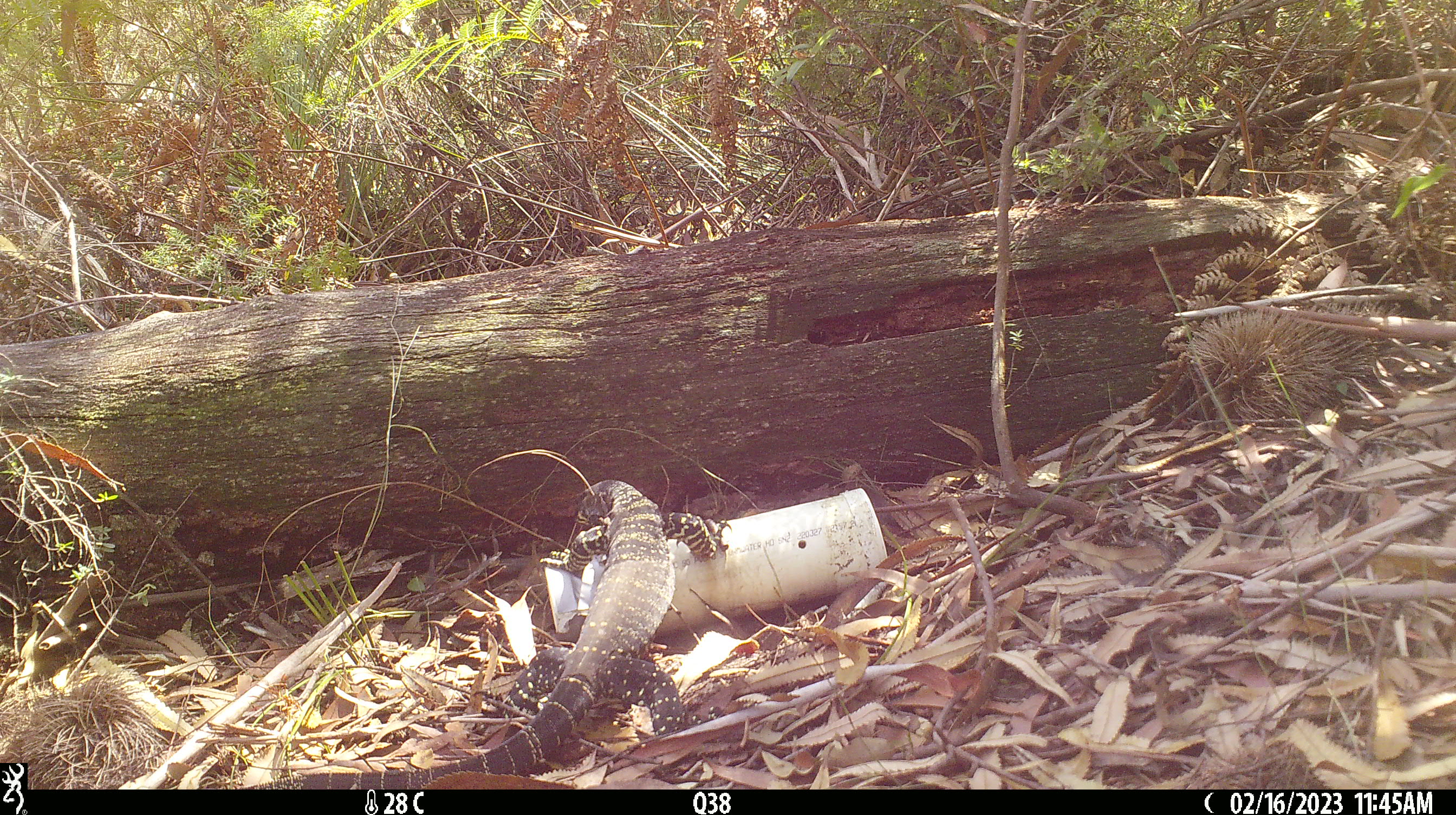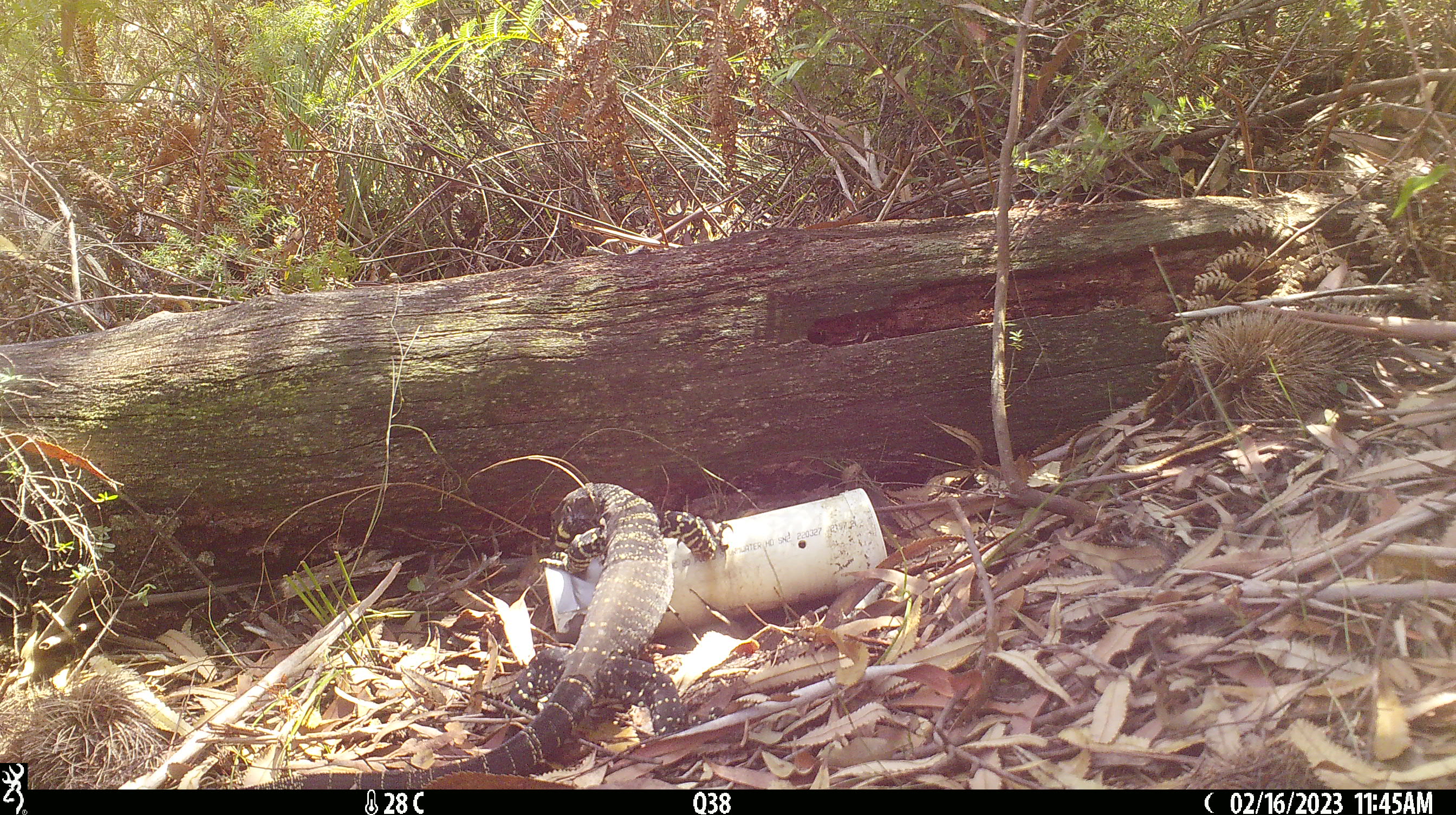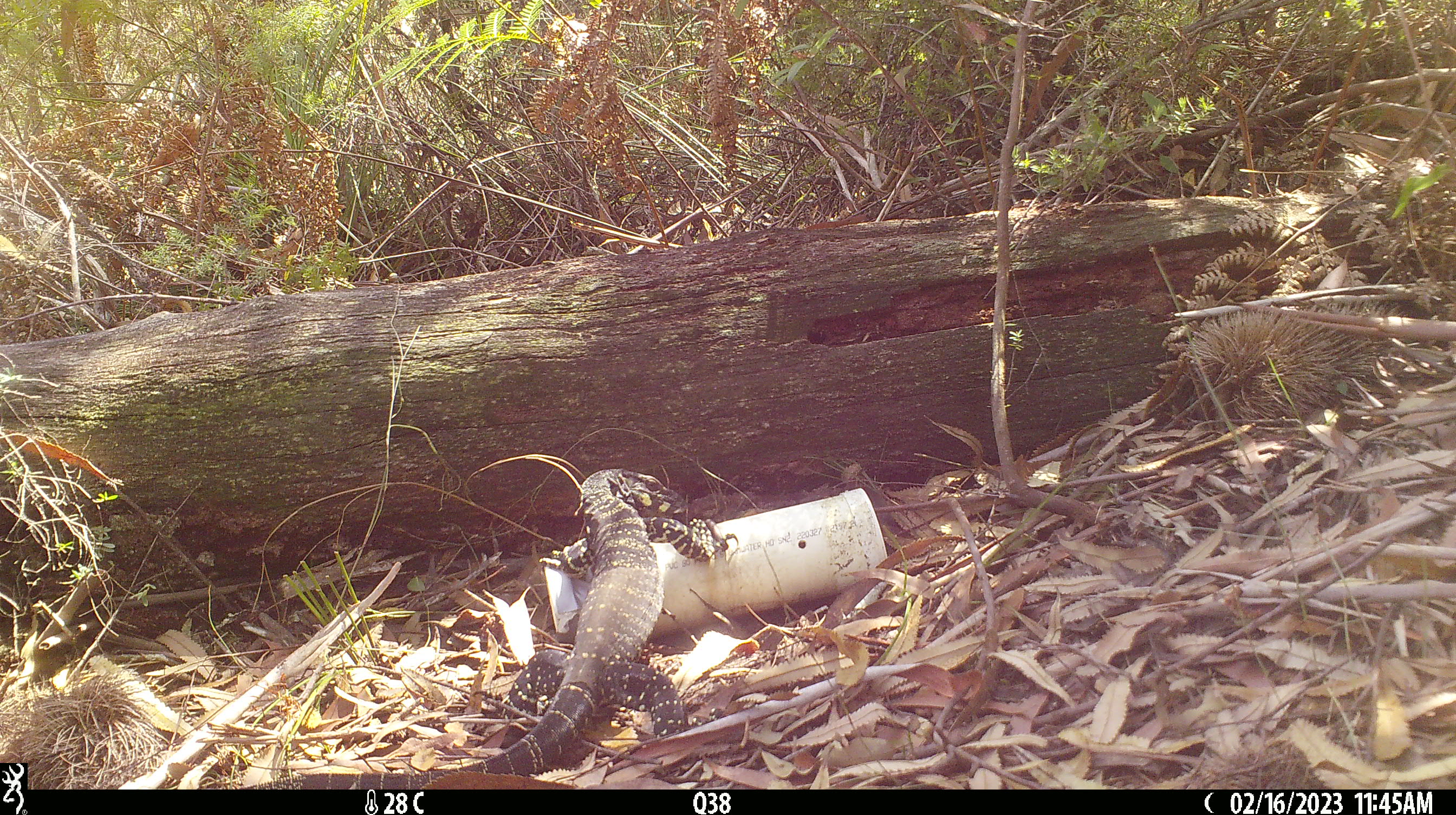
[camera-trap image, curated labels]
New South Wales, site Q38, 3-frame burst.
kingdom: Animalia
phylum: Chordata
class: Reptilia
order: Squamata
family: Varanidae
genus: Varanus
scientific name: Varanus varius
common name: lace monitor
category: goanna